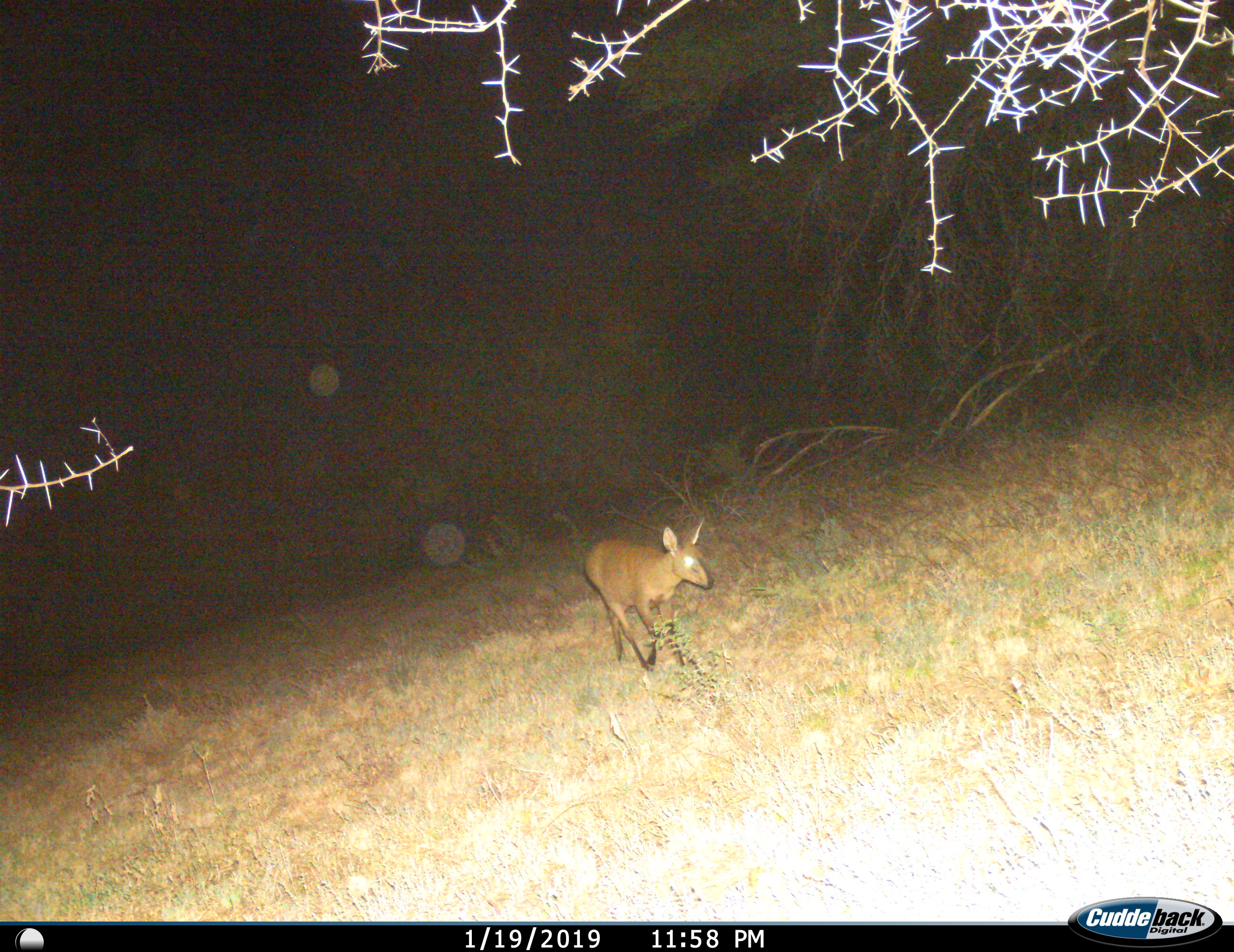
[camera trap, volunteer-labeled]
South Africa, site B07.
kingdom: Animalia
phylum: Chordata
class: Mammalia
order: Artiodactyla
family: Bovidae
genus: Sylvicapra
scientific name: Sylvicapra grimmia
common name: common grey duiker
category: duikercommongrey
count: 1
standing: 0%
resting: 0%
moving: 100%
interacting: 0%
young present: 0%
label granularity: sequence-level